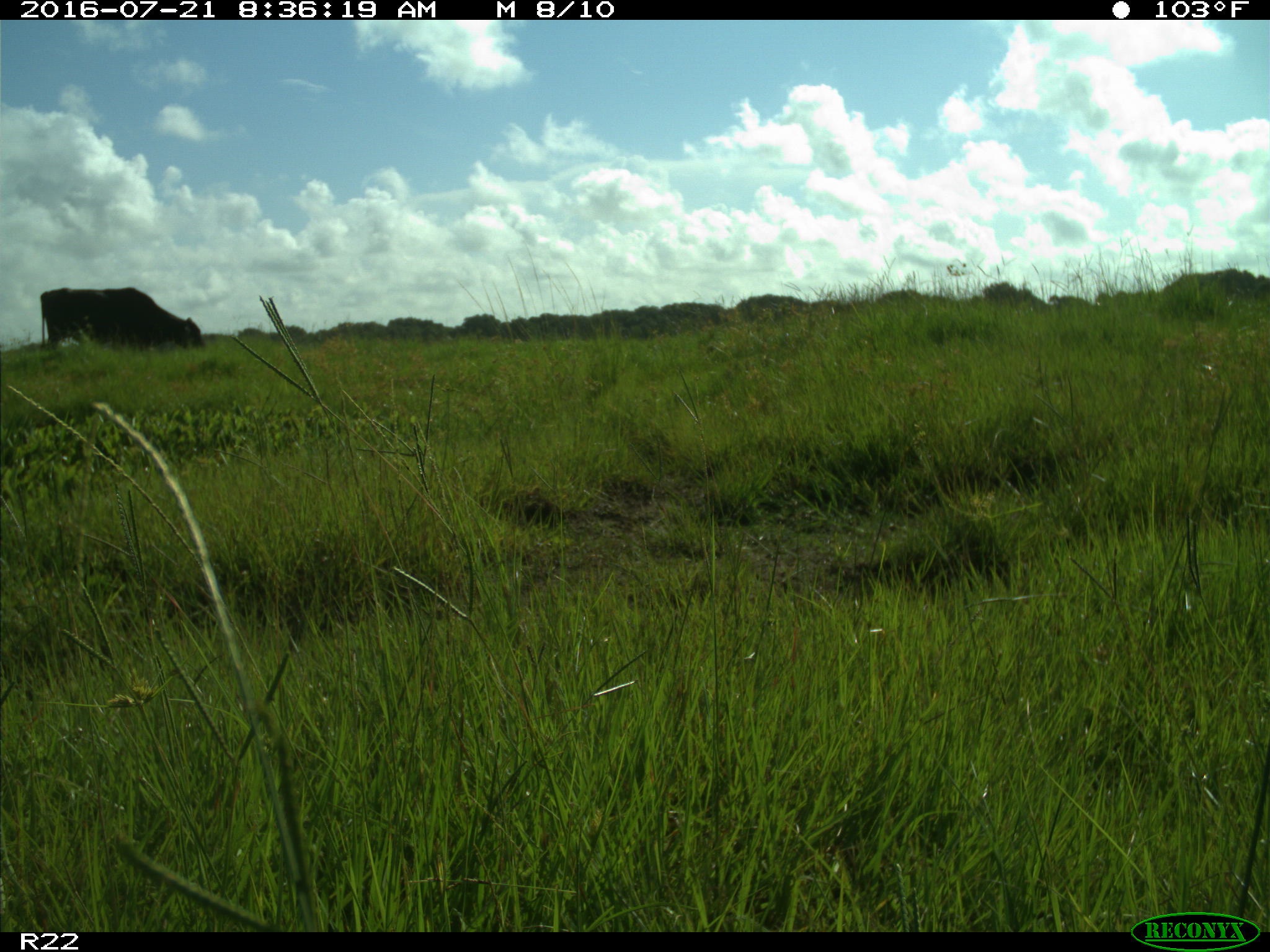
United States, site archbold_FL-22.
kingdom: Animalia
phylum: Chordata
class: Mammalia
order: Artiodactyla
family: Bovidae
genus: Bos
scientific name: Bos taurus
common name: domestic cow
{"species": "Bos taurus (domestic cow)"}